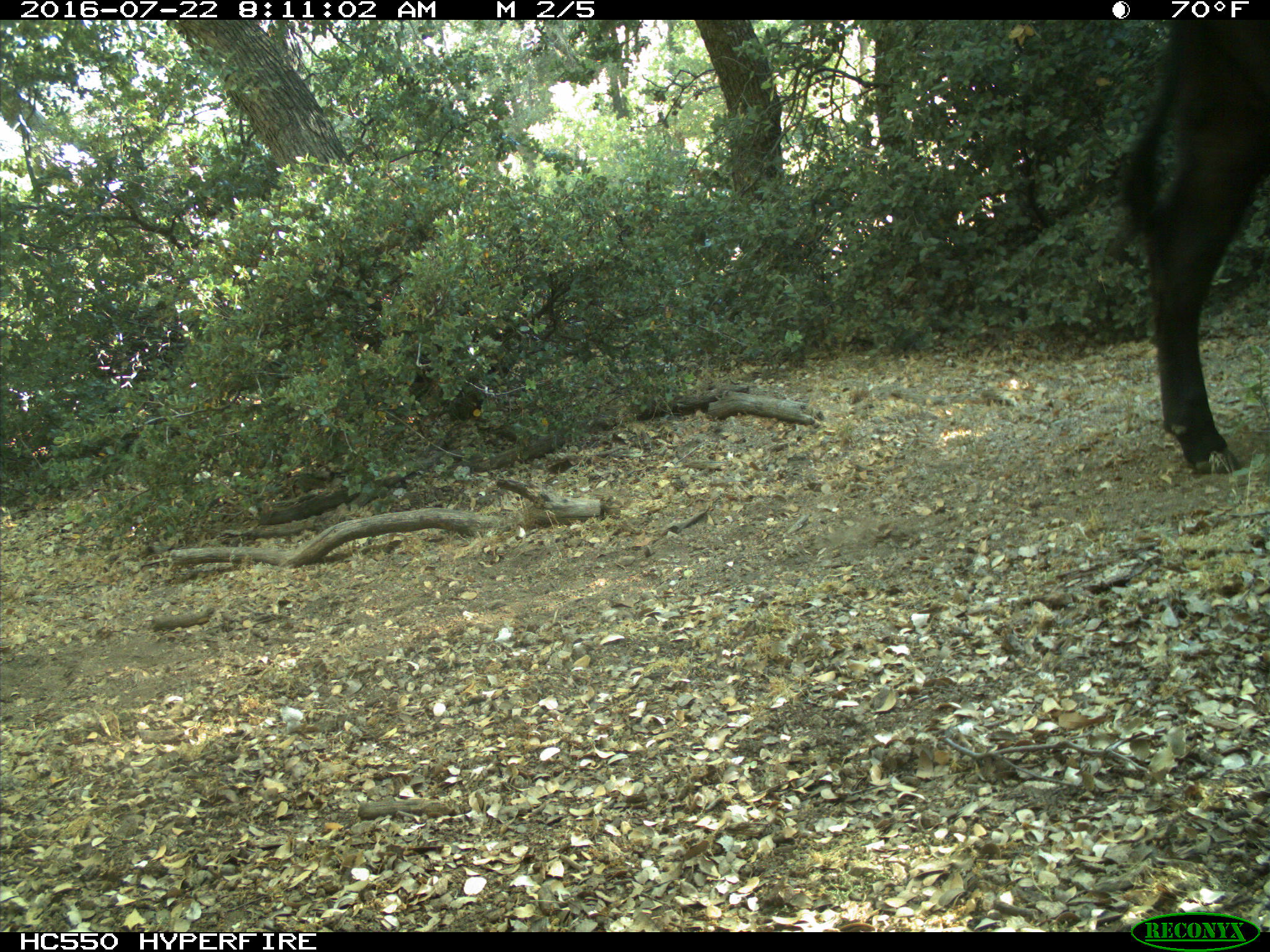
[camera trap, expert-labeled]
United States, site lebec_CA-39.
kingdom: Animalia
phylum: Chordata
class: Mammalia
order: Artiodactyla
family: Bovidae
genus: Bos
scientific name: Bos taurus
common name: domestic cow